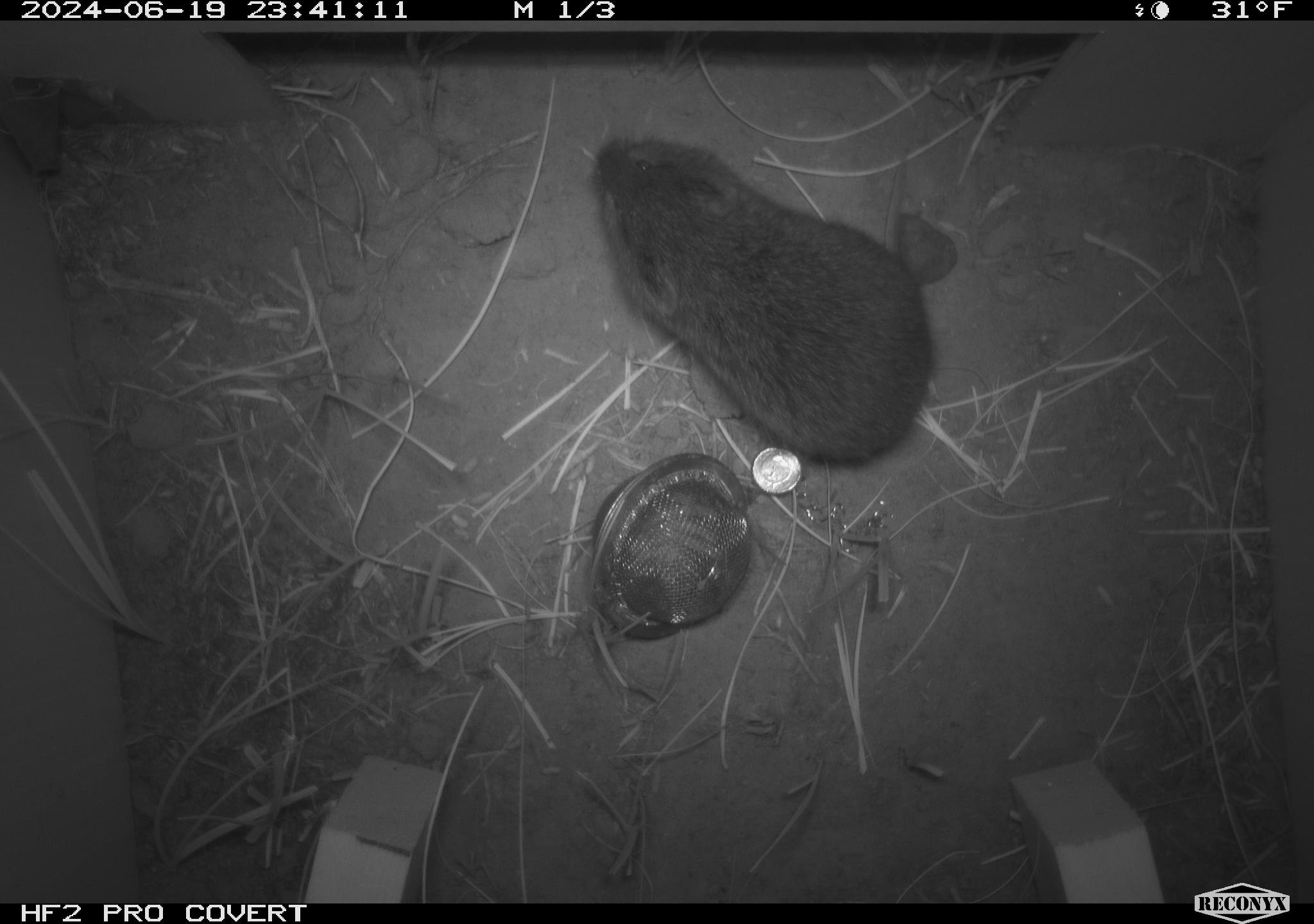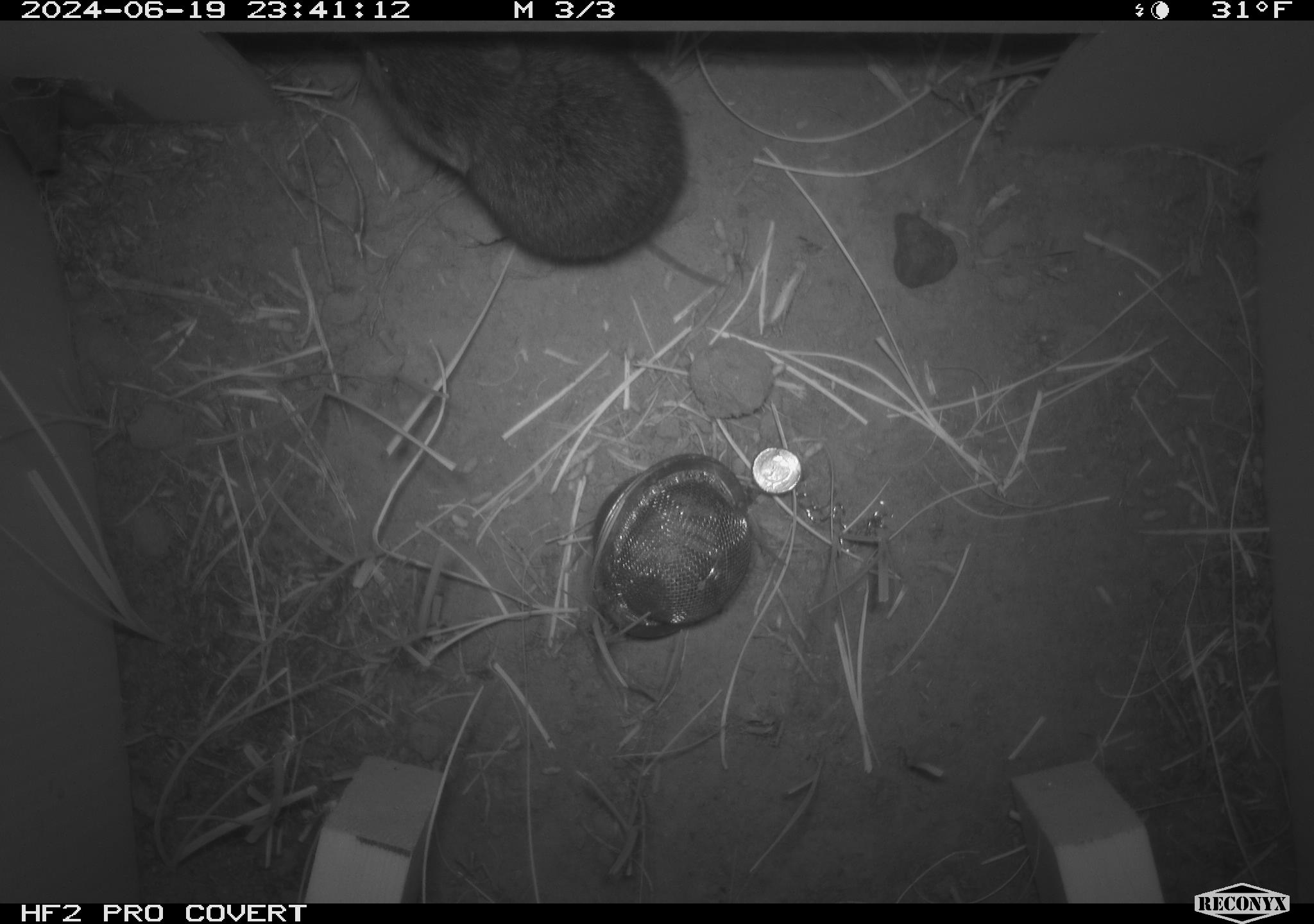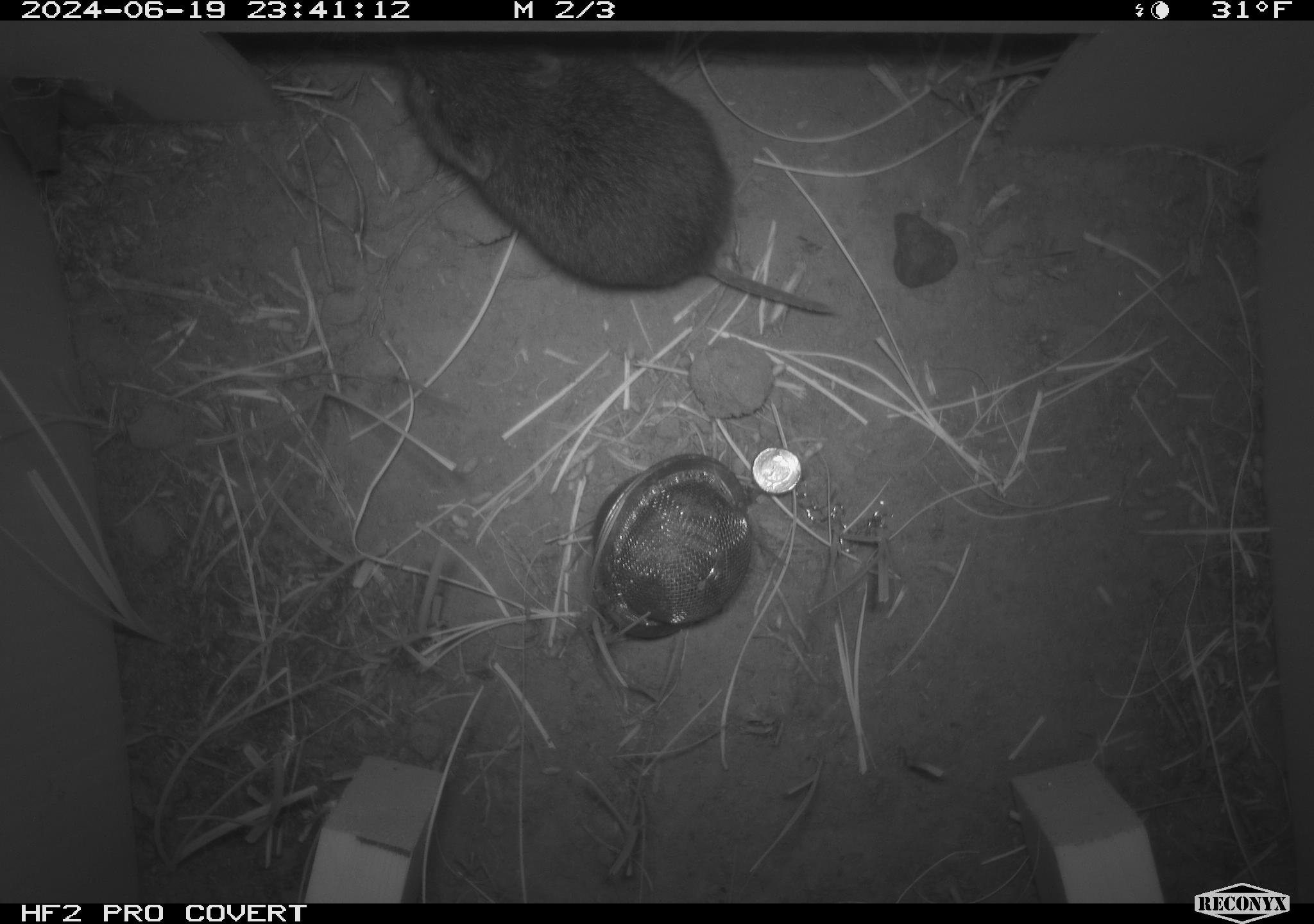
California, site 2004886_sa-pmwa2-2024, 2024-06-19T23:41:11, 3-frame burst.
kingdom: Animalia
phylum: Chordata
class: Mammalia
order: Rodentia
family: Cricetidae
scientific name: Arvicolinae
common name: voles, lemmings, and muskrats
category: arvicolinae subfamily